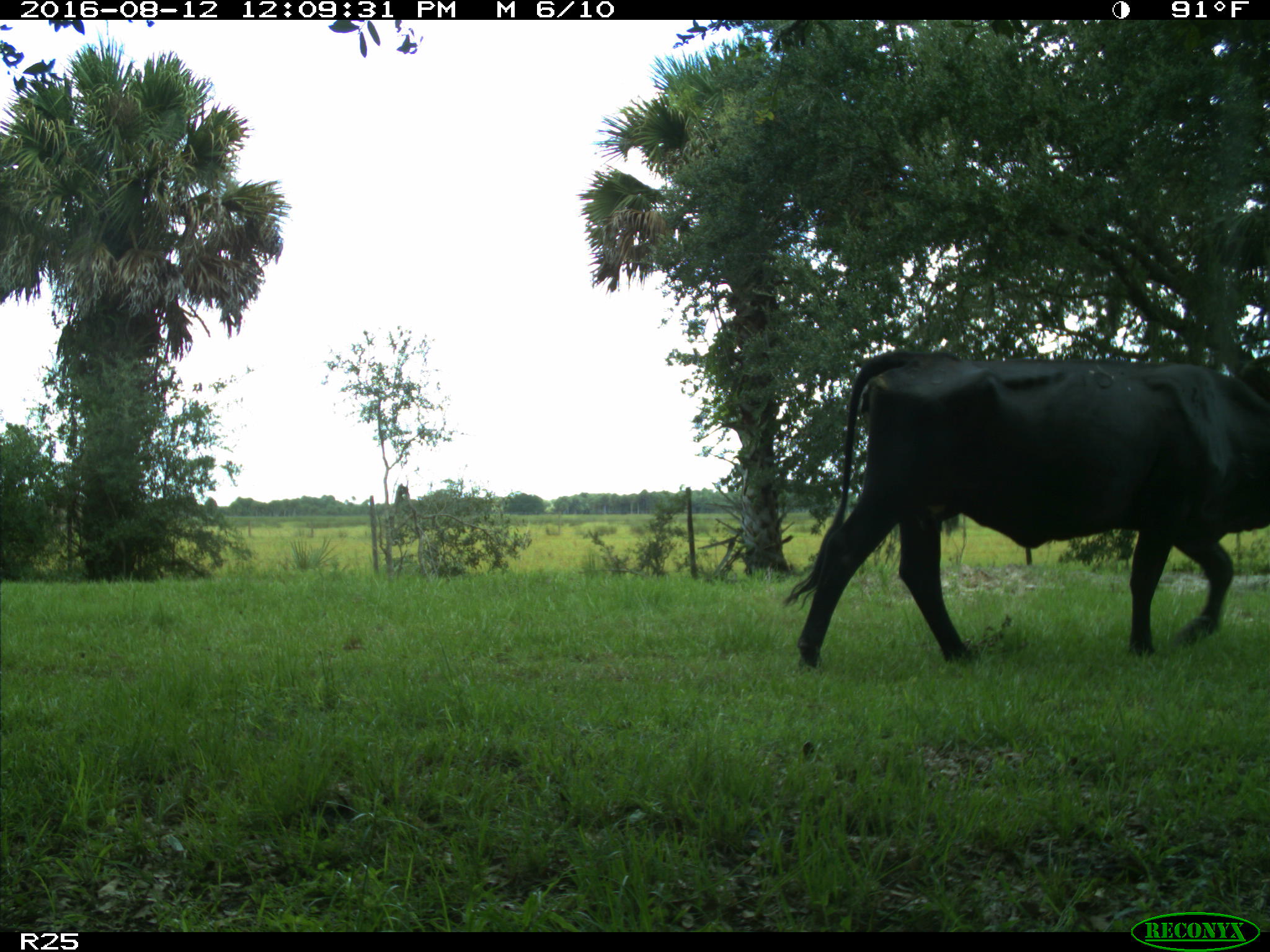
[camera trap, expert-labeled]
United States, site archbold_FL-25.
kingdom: Animalia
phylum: Chordata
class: Mammalia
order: Artiodactyla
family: Bovidae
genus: Bos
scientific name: Bos taurus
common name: domestic cow